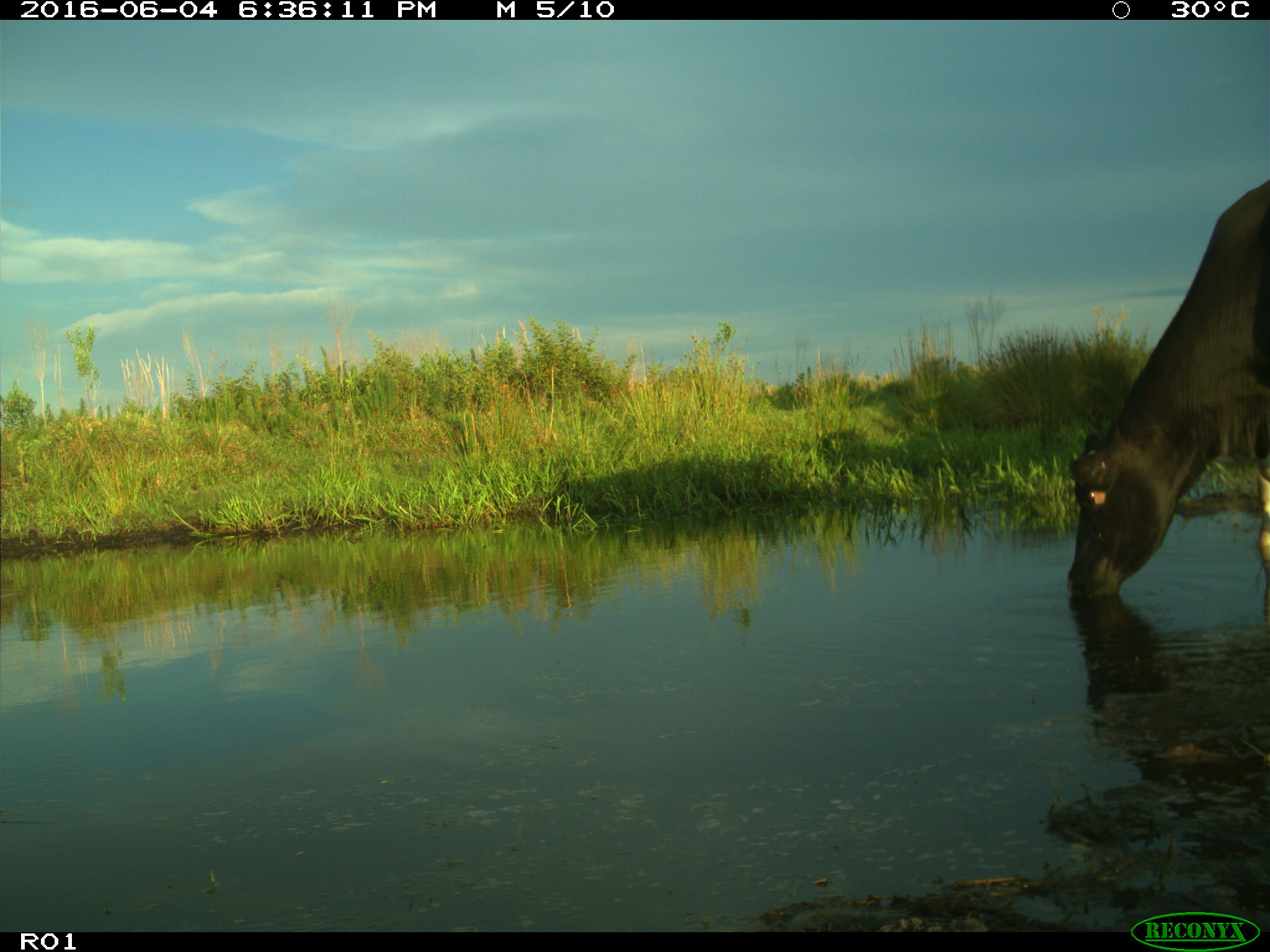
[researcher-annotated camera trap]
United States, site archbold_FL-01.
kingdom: Animalia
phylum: Chordata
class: Mammalia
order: Artiodactyla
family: Bovidae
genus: Bos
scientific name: Bos taurus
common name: domestic cow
Bos taurus (domestic cow).